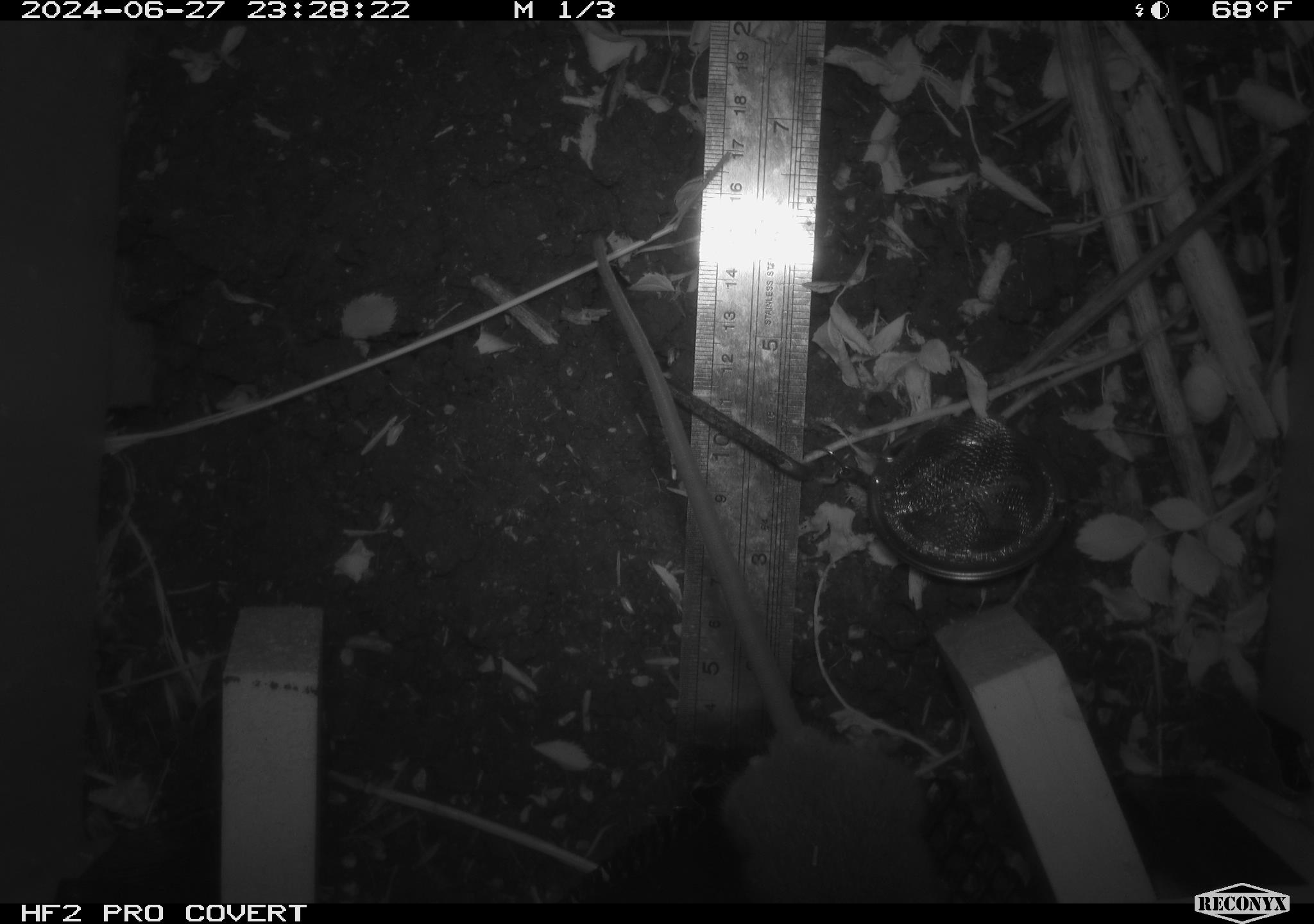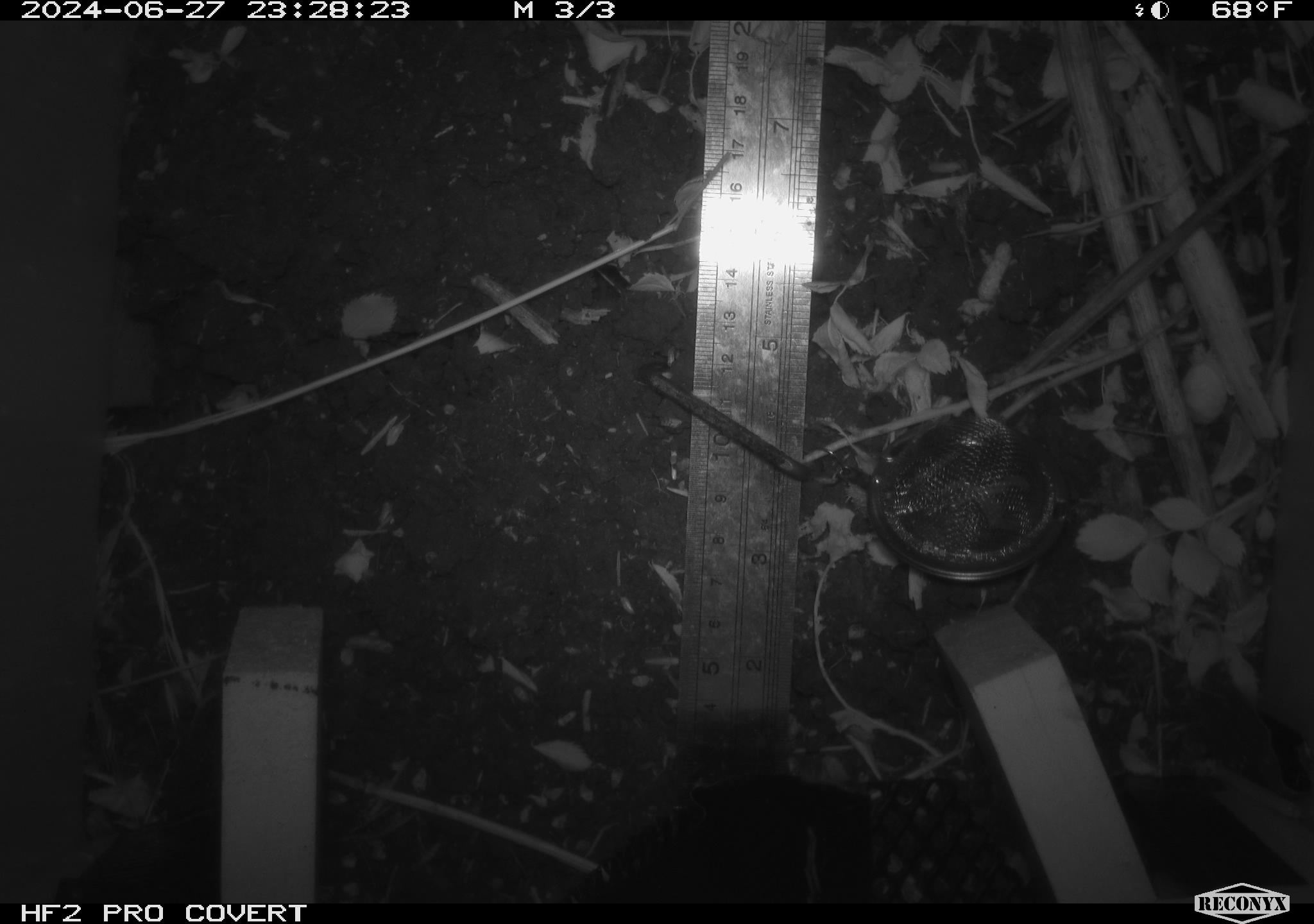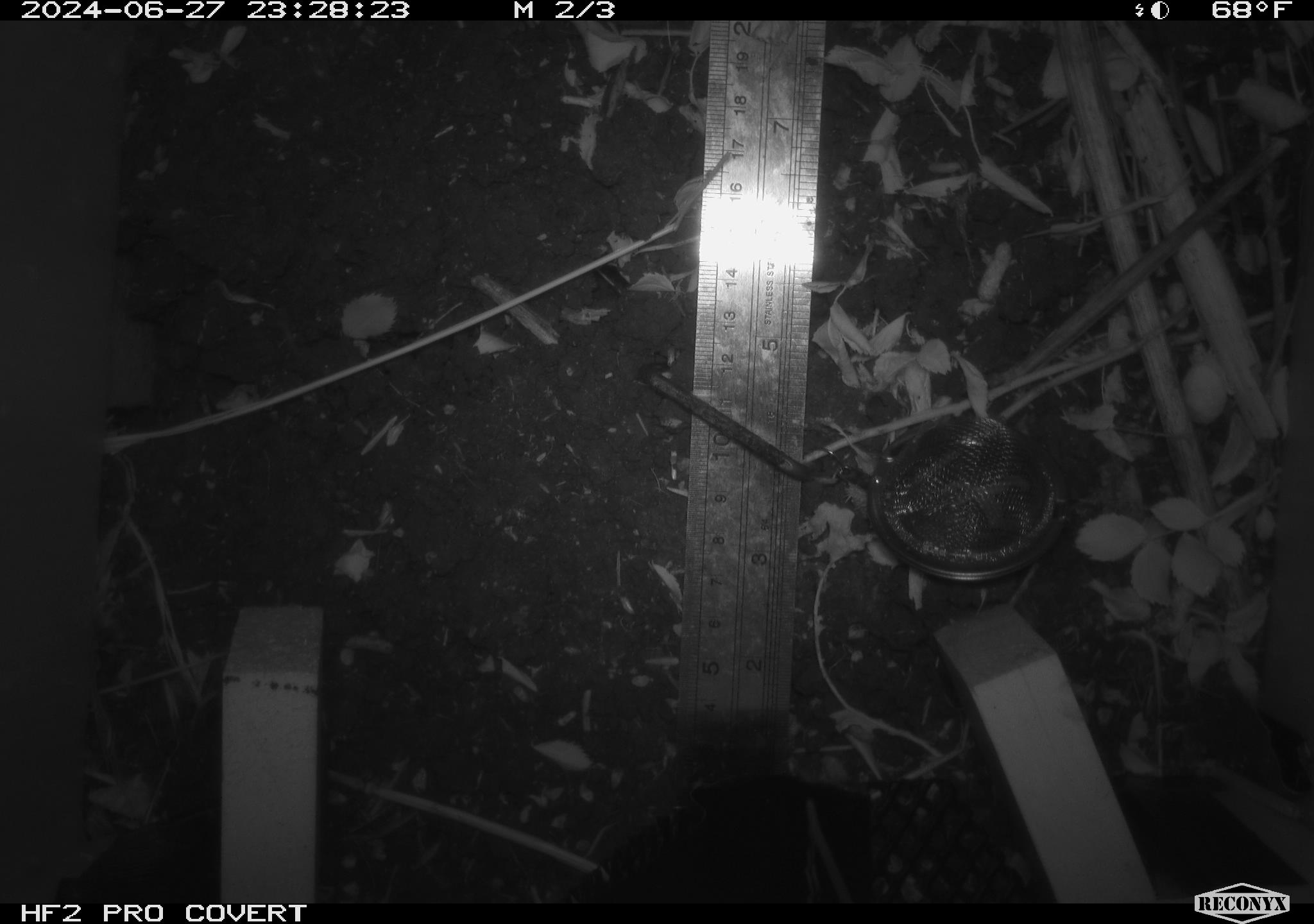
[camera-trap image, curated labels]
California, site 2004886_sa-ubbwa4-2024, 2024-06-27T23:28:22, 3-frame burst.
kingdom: Animalia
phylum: Chordata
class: Mammalia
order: Rodentia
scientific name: Rodentia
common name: woodrat or rat or mouse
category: woodrat or rat or mouse species